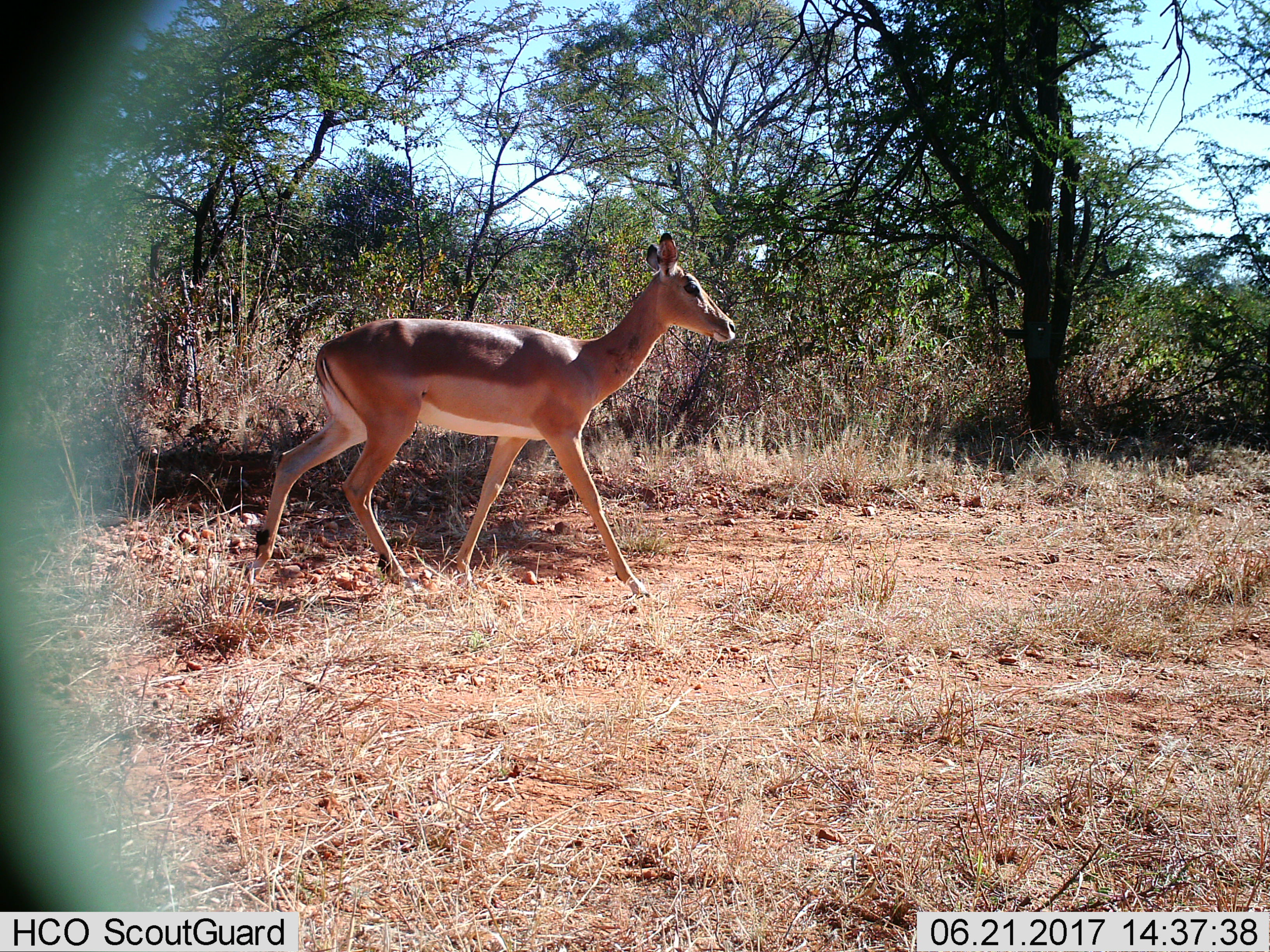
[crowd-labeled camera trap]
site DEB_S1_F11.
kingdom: Animalia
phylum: Chordata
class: Mammalia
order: Artiodactyla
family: Bovidae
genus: Aepyceros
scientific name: Aepyceros melampus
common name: impala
Impala (Aepyceros melampus), count 1. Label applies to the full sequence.